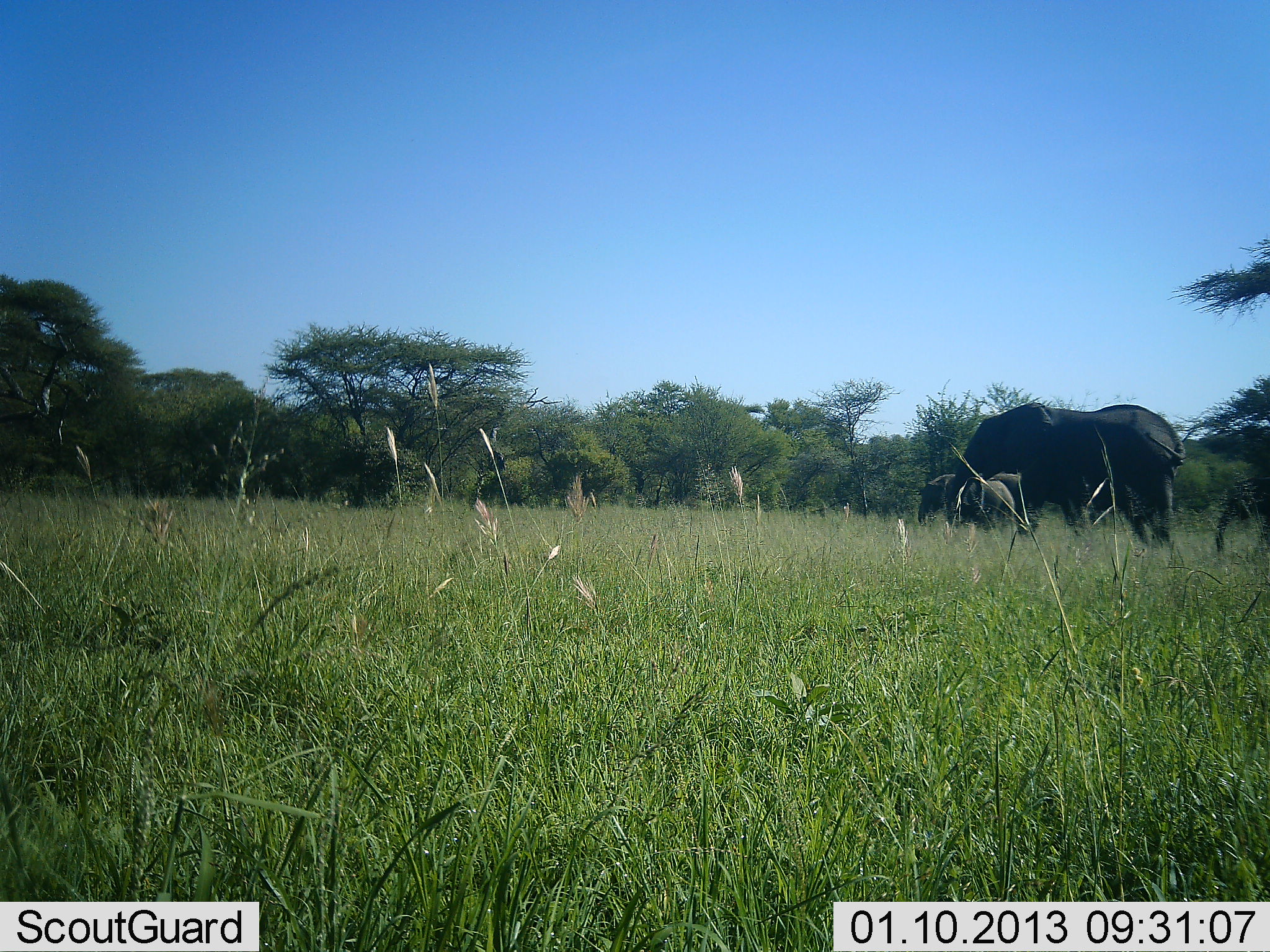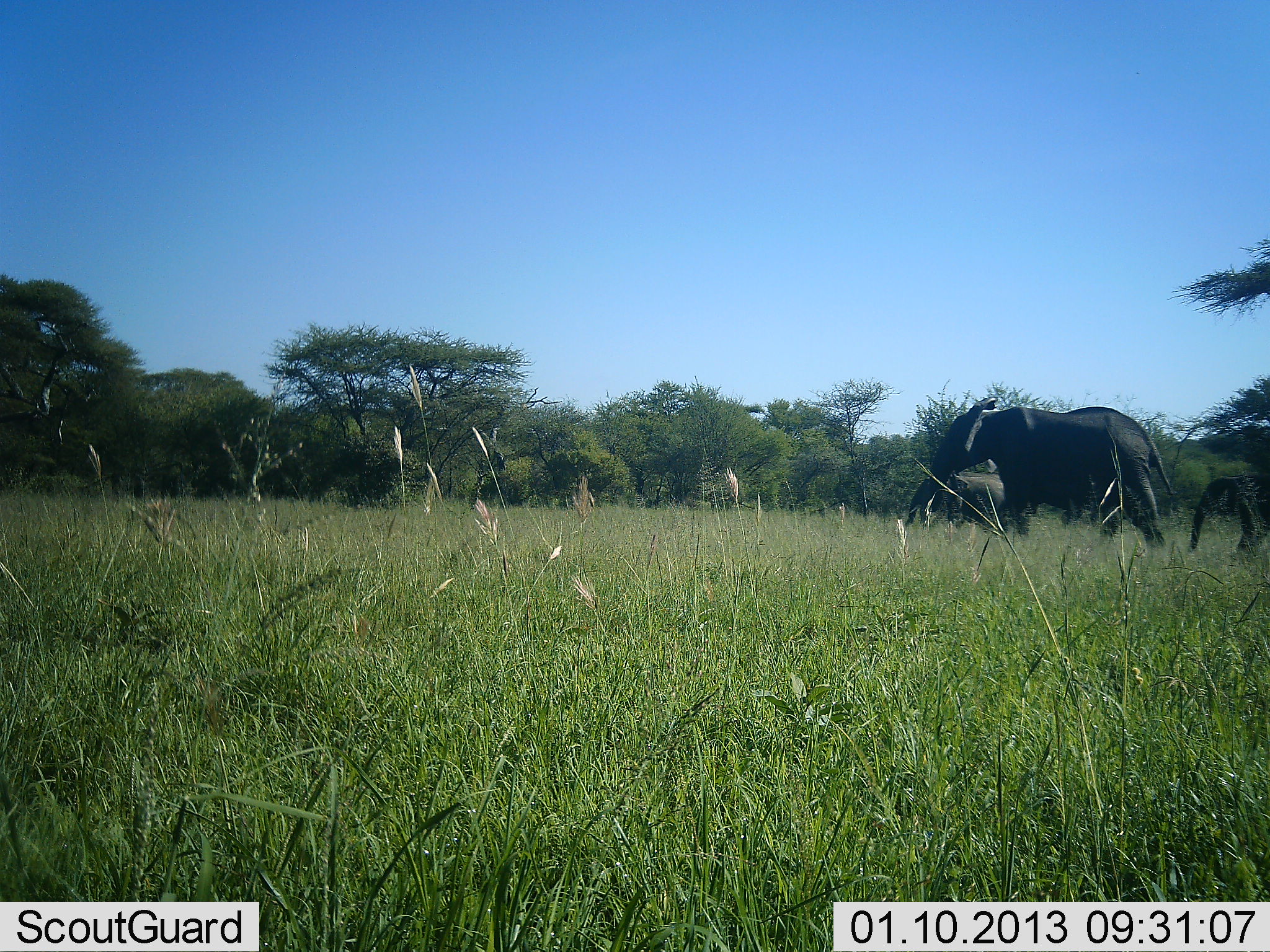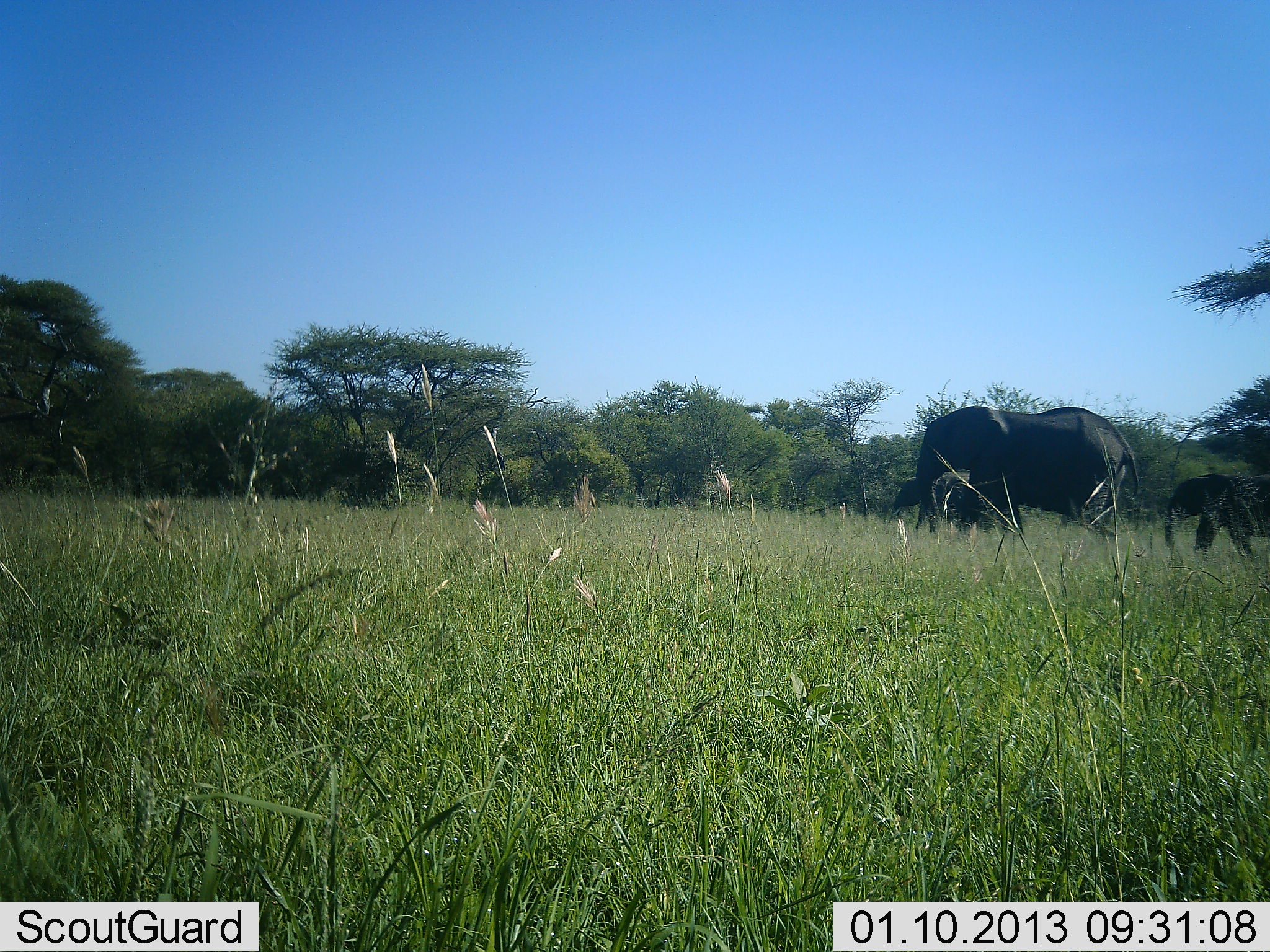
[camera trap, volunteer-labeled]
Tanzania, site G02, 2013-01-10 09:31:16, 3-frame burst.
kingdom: Animalia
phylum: Chordata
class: Mammalia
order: Proboscidea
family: Elephantidae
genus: Loxodonta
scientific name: Loxodonta africana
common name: african bush elephant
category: elephant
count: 3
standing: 0%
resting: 0%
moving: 100%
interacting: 0%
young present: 71%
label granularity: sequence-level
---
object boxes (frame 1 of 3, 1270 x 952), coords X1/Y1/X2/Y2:
animal: 945/401/1188/557; 916/474/1016/539; 1213/477/1270/556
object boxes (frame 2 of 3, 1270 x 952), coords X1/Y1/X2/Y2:
animal: 935/394/1178/555; 1185/472/1270/557; 904/471/1013/537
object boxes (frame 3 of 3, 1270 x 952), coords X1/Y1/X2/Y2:
animal: 915/404/1143/547; 1166/468/1270/562; 887/471/1000/533